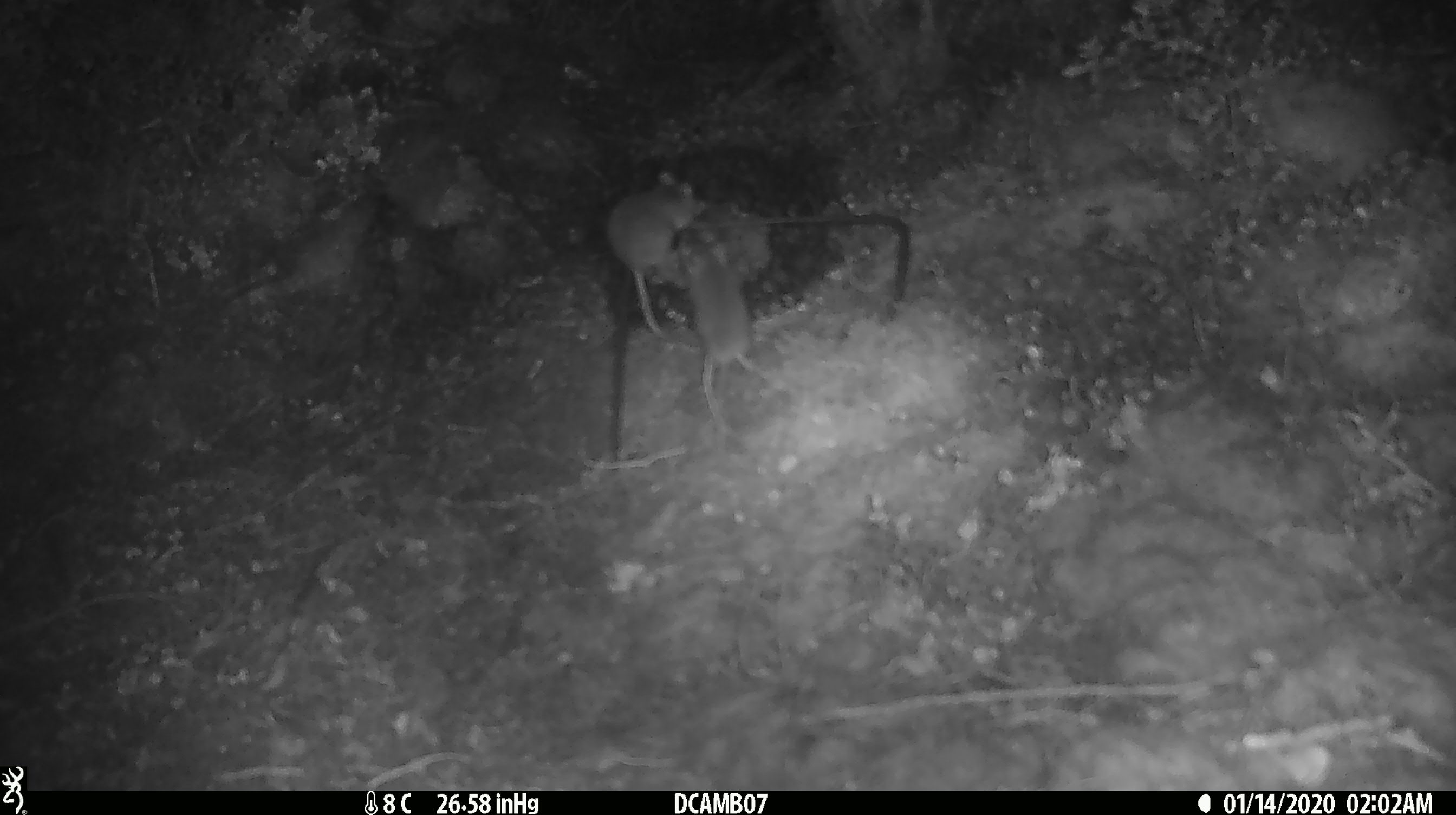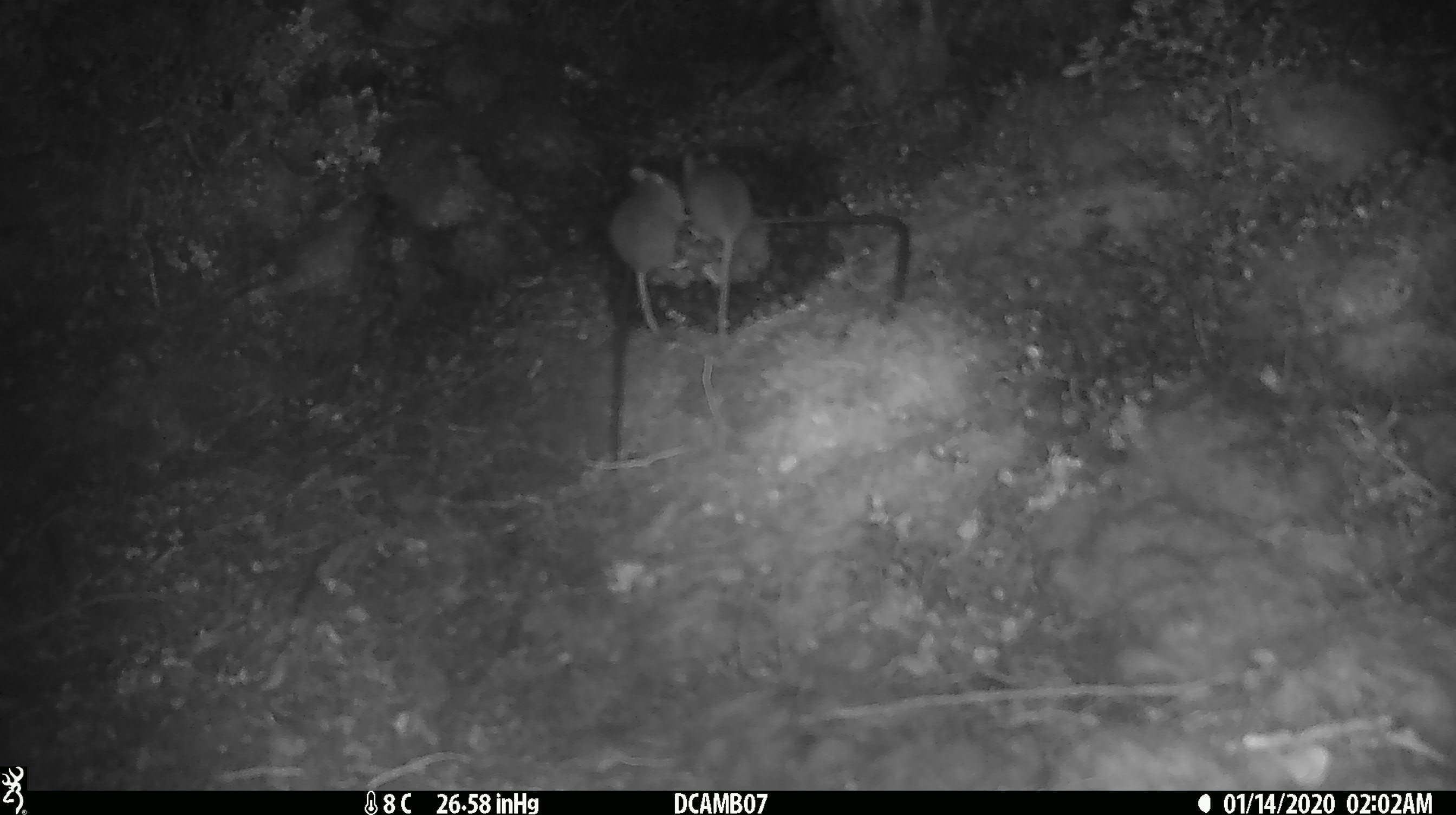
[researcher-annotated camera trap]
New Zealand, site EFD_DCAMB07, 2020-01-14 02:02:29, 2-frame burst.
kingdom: Animalia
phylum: Chordata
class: Mammalia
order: Rodentia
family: Muridae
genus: Mus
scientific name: Mus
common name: mouse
Mouse (Mus).